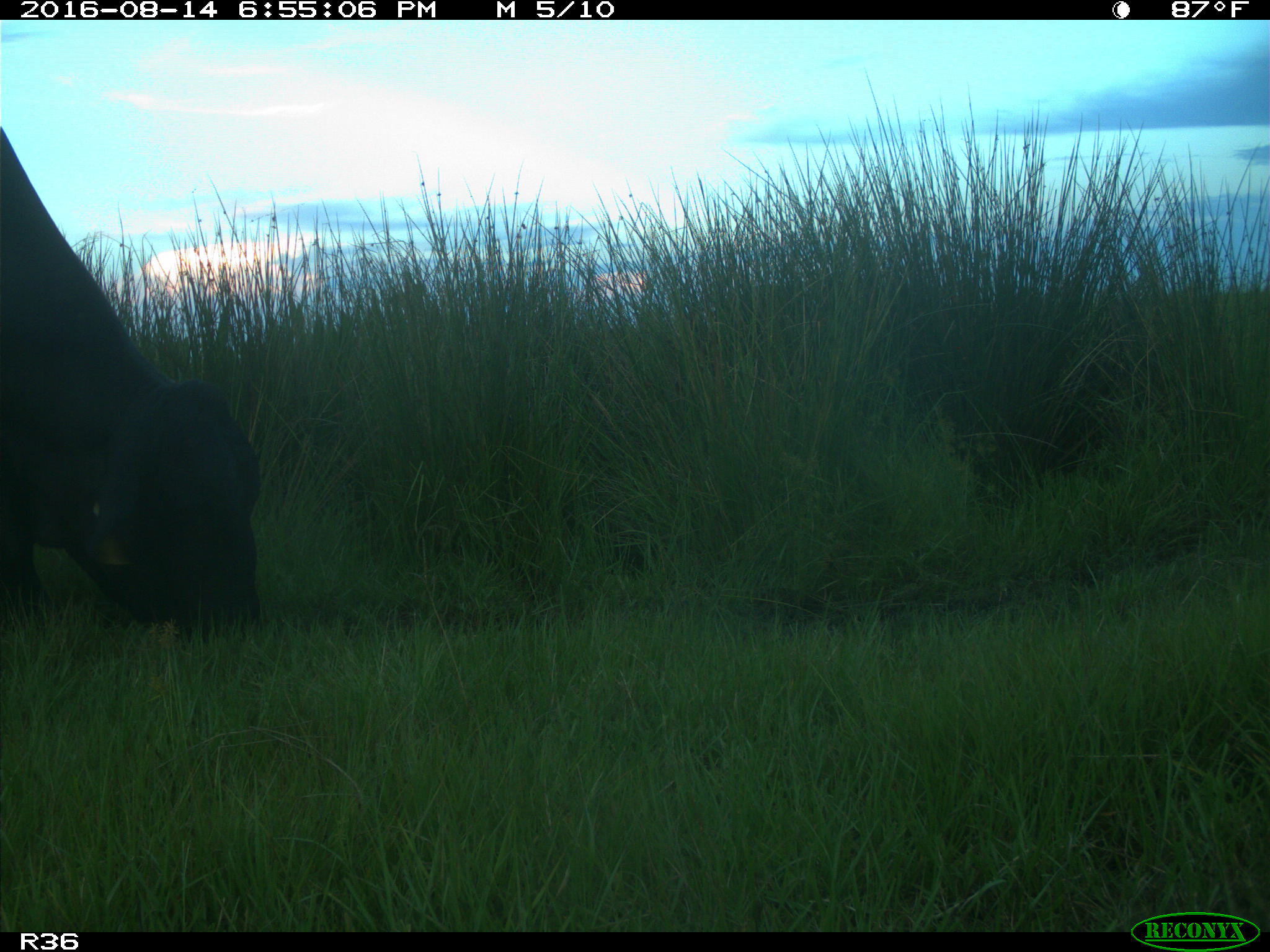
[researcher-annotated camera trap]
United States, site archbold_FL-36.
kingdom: Animalia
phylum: Chordata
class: Mammalia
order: Artiodactyla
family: Bovidae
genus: Bos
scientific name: Bos taurus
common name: domestic cow